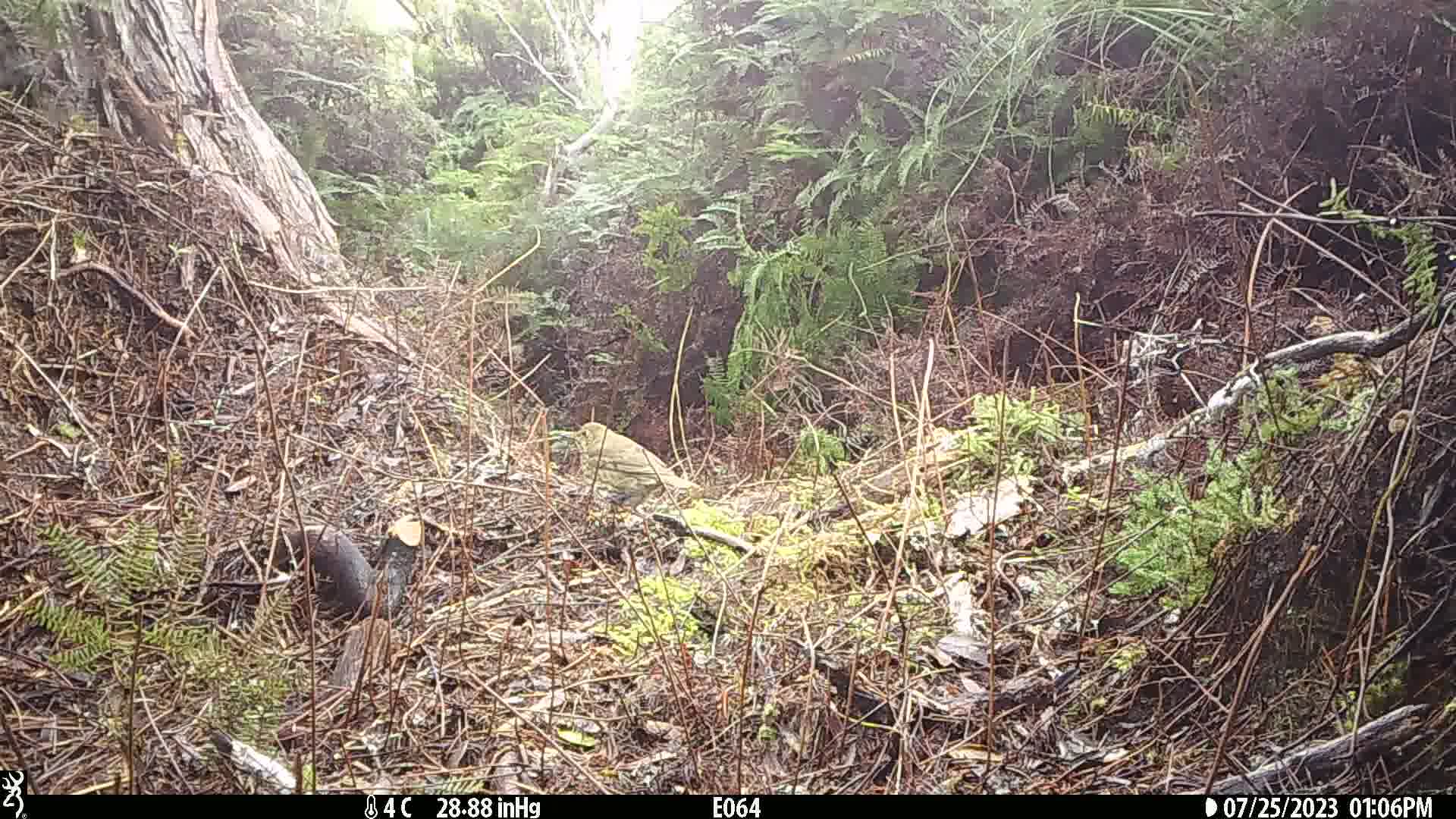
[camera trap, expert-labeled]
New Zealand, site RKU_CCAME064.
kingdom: Animalia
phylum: Chordata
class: Aves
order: Passeriformes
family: Turdidae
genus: Turdus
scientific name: Turdus philomelos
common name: song thrush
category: thrush